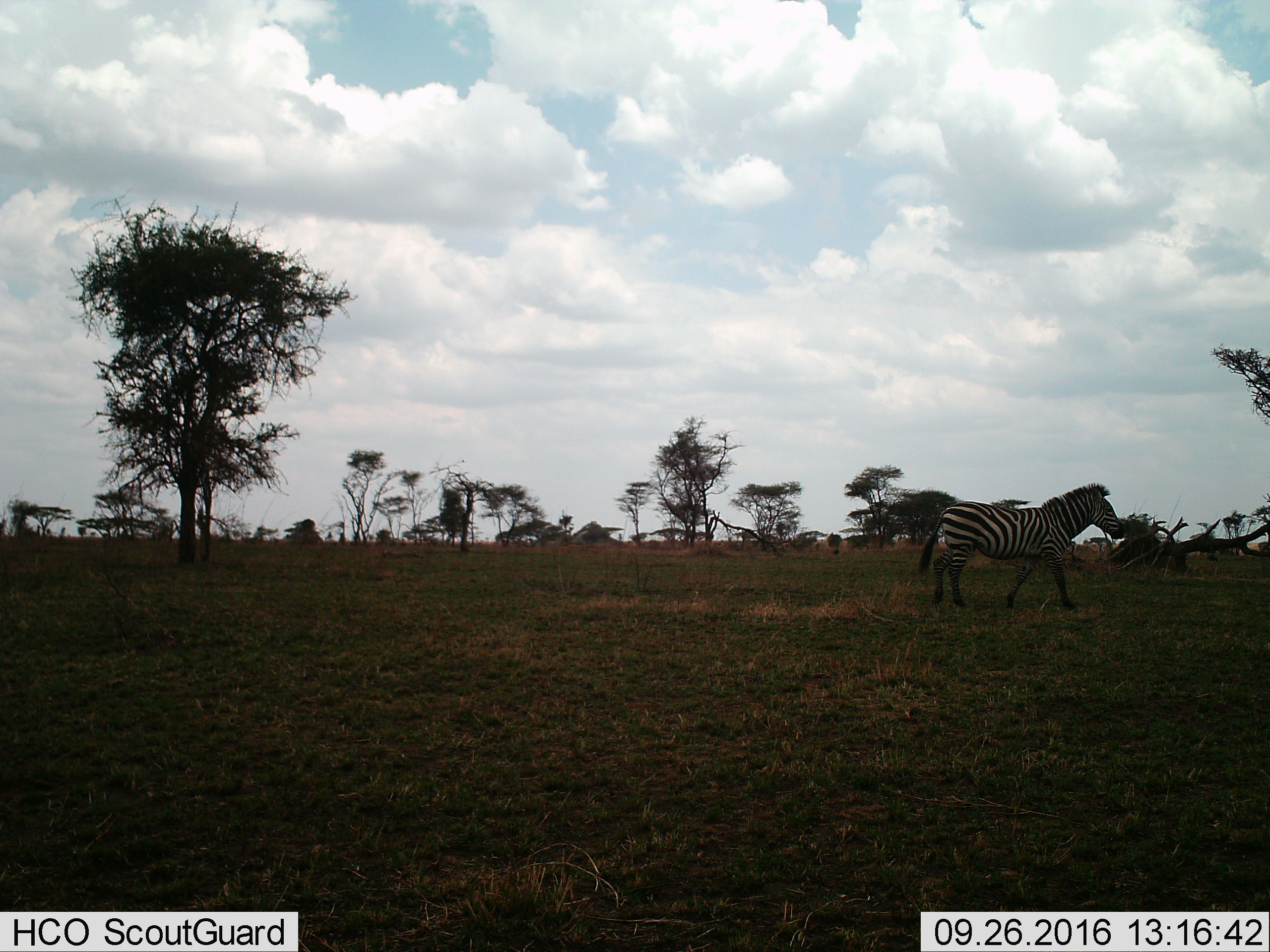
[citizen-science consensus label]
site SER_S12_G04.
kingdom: Animalia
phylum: Chordata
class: Mammalia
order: Perissodactyla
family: Equidae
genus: Equus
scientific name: Equus quagga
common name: plains zebra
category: zebraplains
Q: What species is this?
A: Zebraplains (plains zebra) (Equus quagga).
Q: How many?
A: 1.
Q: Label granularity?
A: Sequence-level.